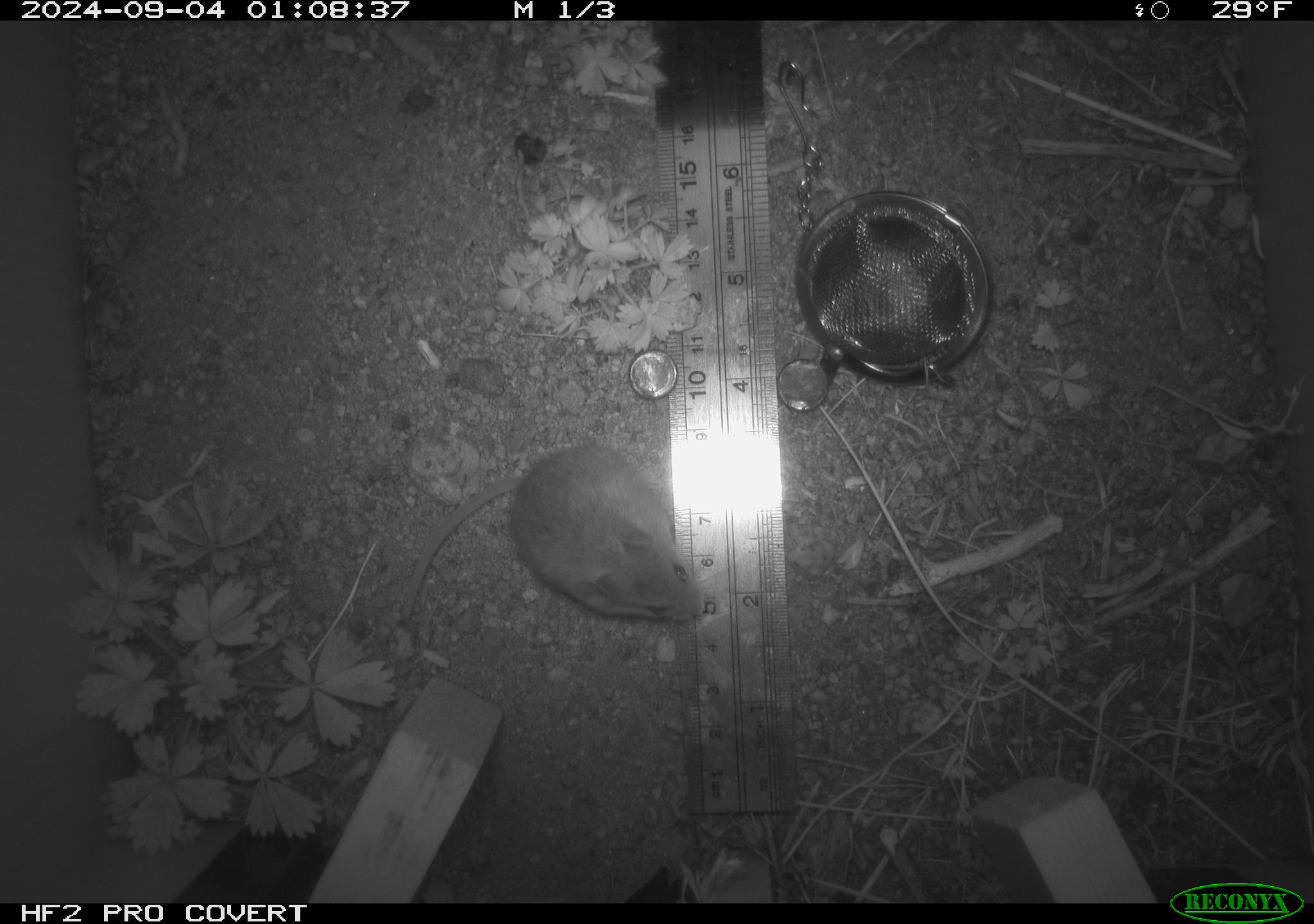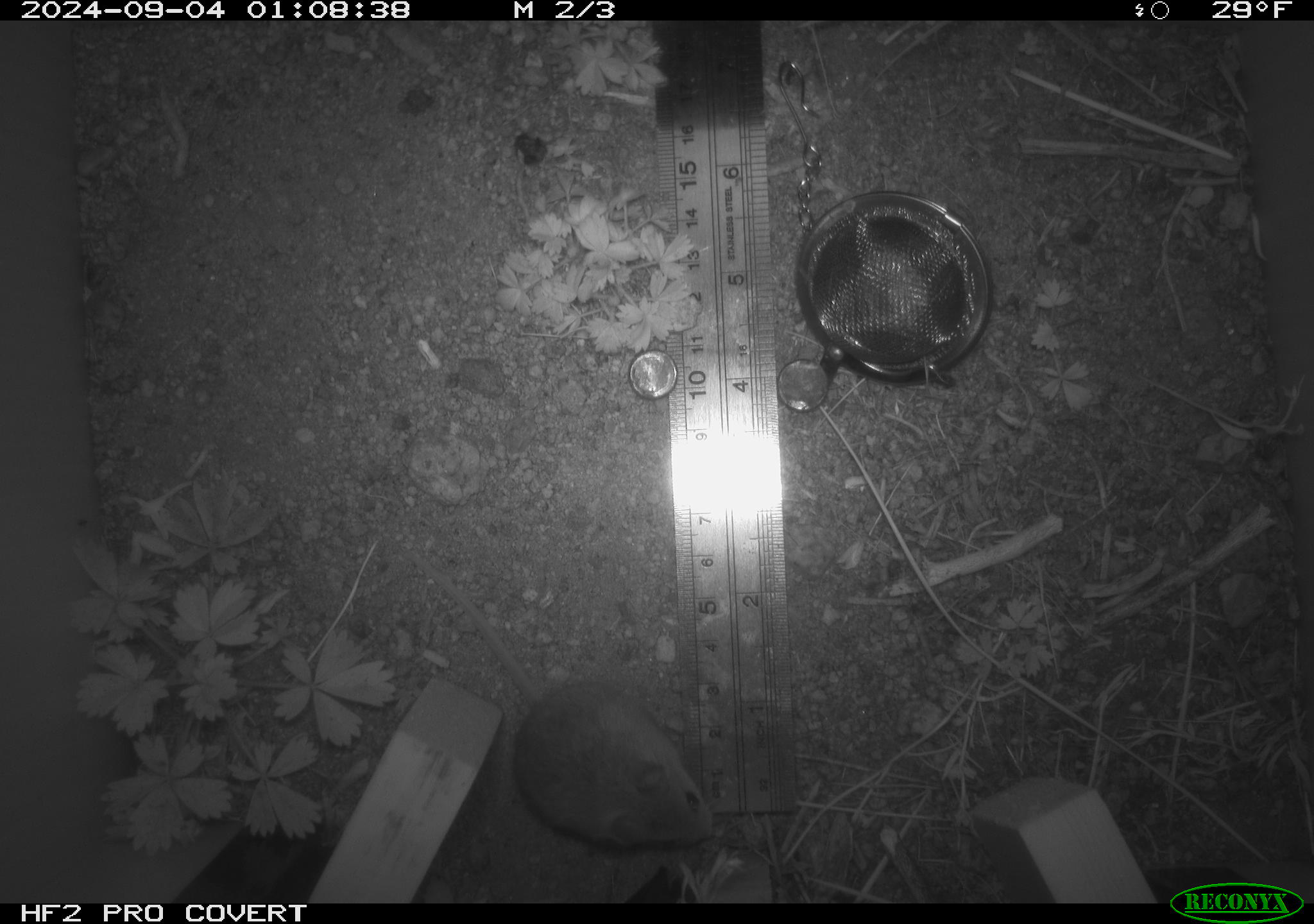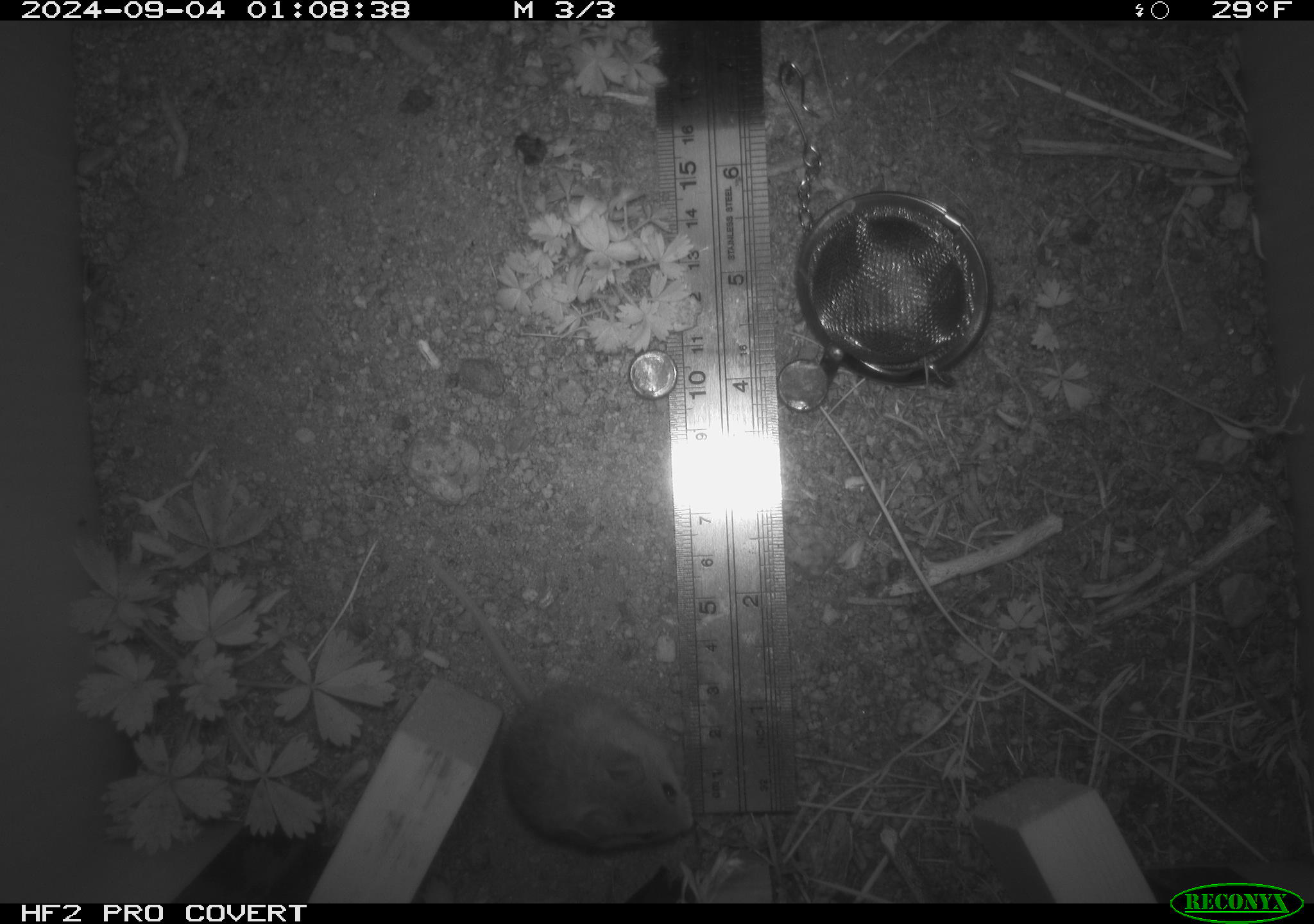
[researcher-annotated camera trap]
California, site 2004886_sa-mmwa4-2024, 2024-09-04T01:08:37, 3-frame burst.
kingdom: Animalia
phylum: Chordata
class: Mammalia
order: Rodentia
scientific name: Rodentia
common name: mouse species